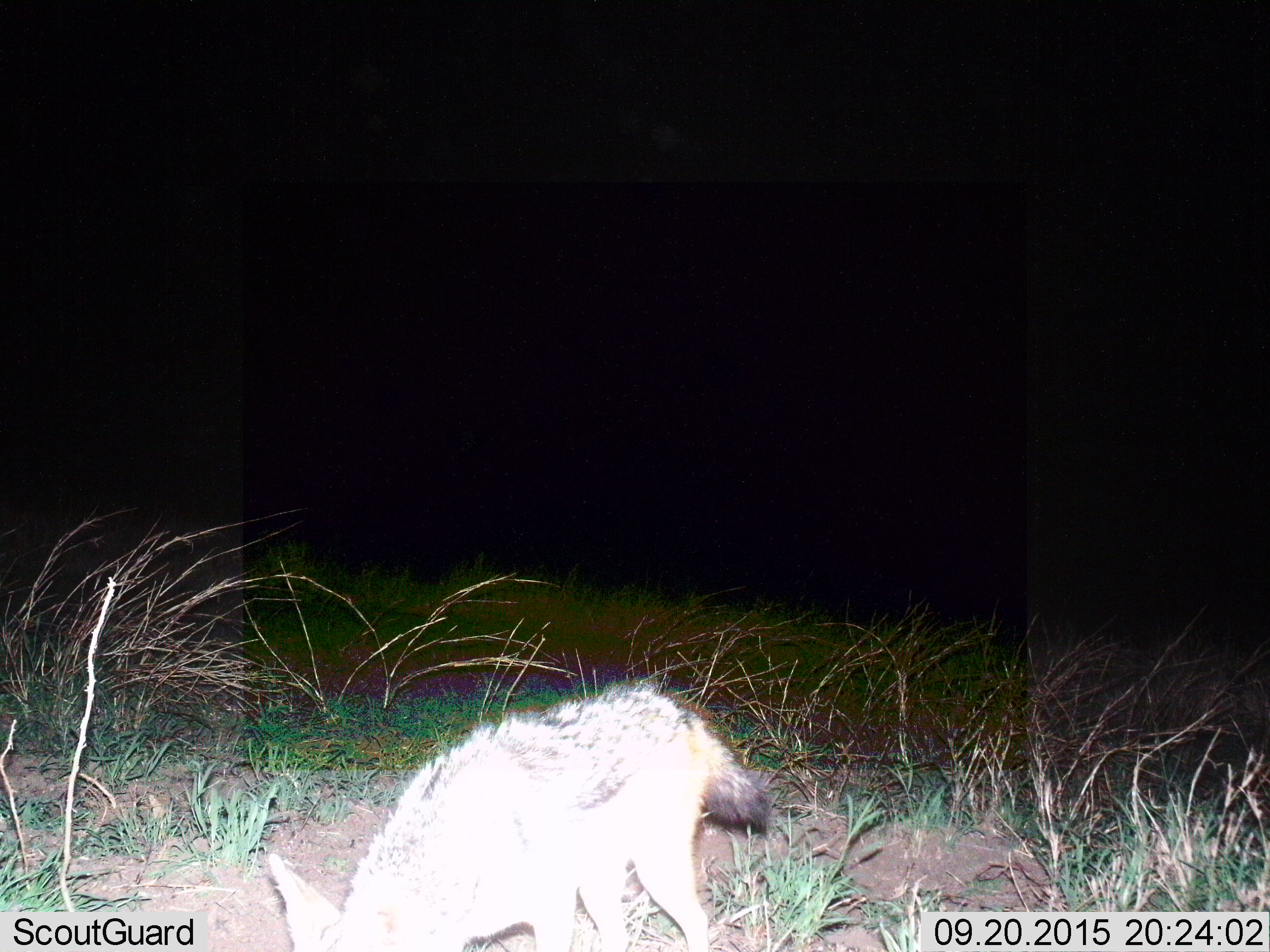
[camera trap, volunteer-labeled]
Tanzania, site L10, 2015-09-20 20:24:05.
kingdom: Animalia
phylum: Chordata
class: Mammalia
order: Carnivora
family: Canidae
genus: Lupulella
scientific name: Lupulella mesomelas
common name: black-backed jackal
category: jackal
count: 1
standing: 71%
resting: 0%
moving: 29%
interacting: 0%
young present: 0%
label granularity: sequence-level